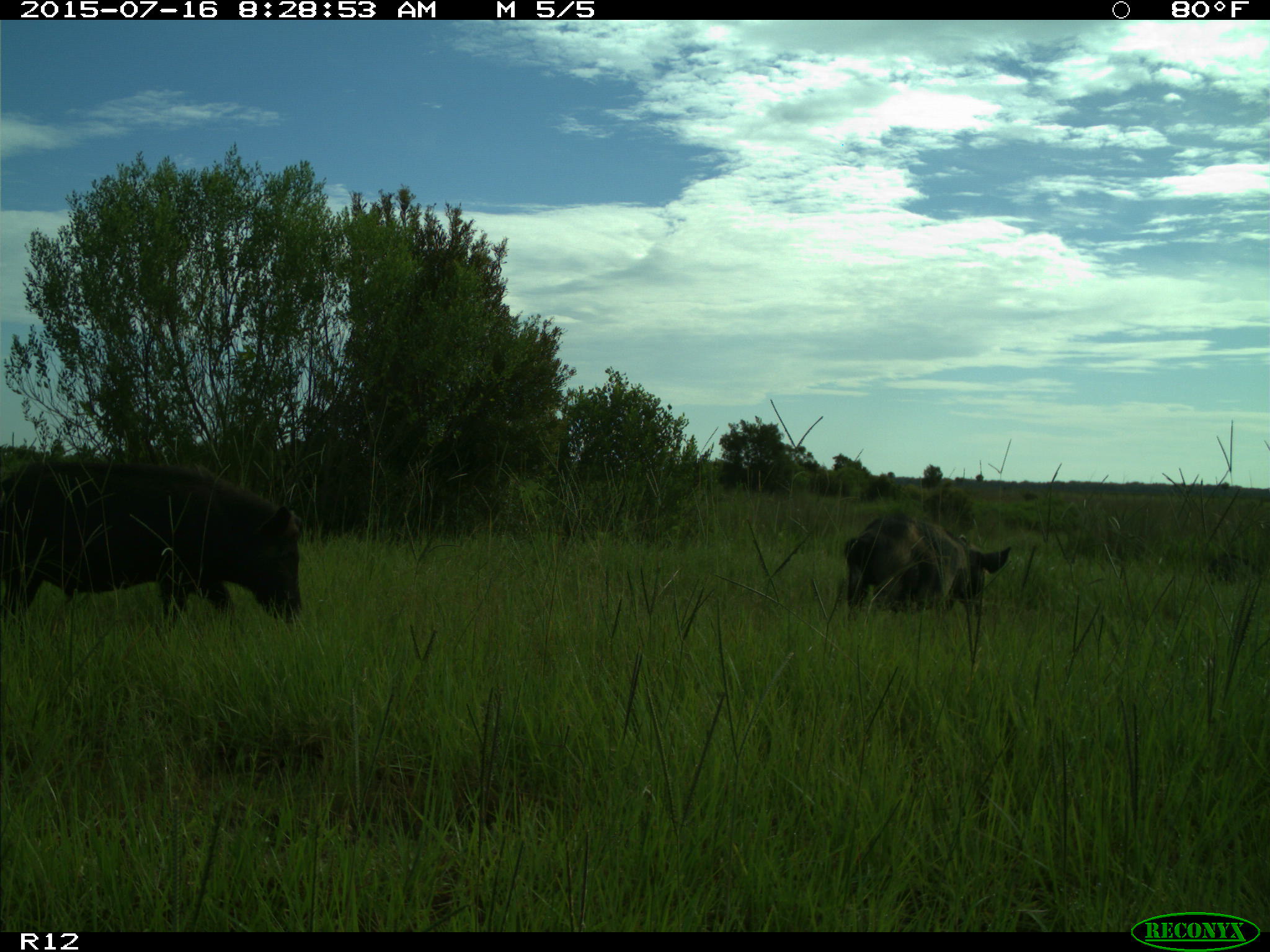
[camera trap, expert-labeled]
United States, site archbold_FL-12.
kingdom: Animalia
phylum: Chordata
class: Mammalia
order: Artiodactyla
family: Suidae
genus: Sus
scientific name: Sus scrofa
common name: wild boar